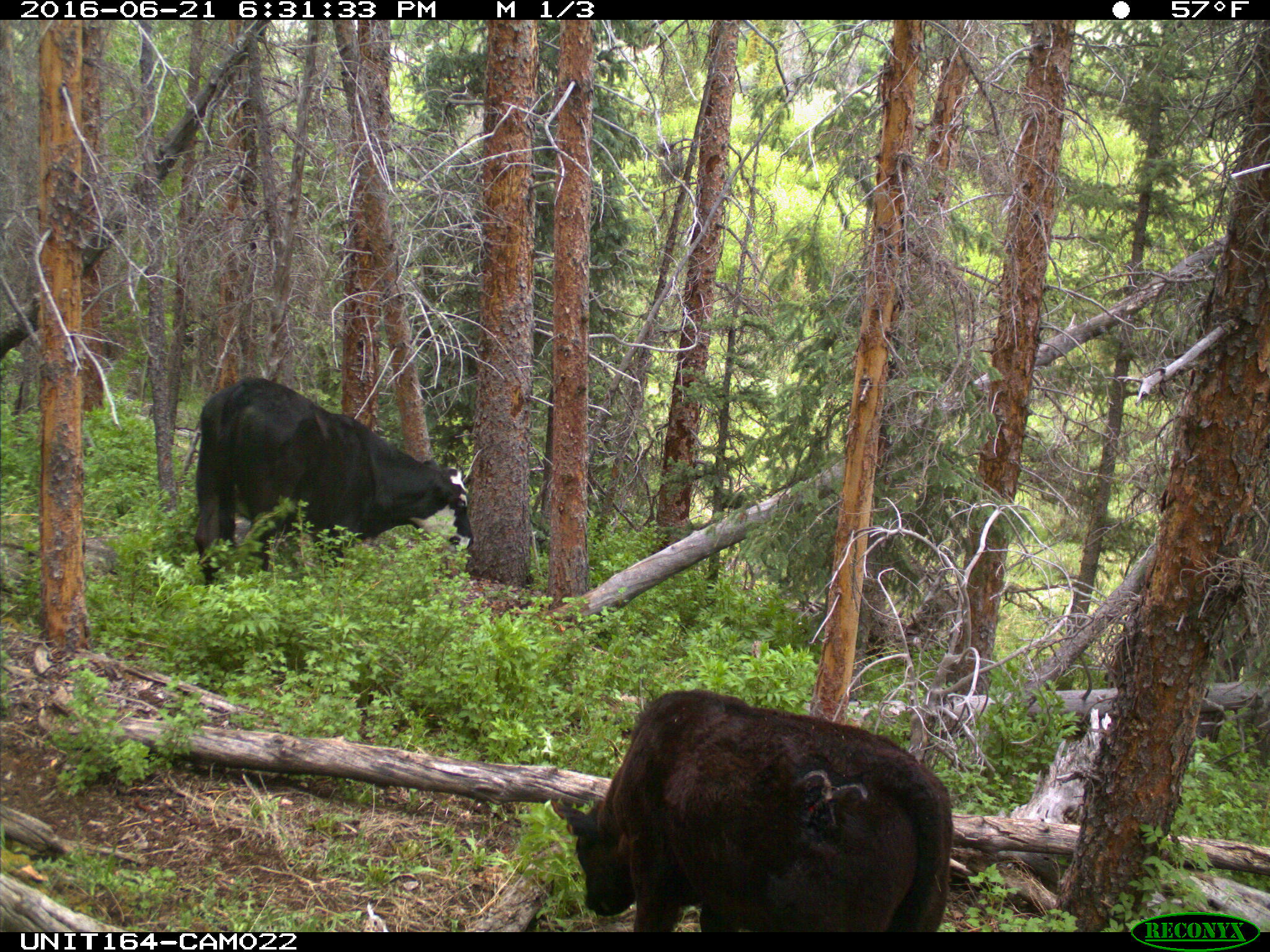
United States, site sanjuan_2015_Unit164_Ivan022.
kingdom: Animalia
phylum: Chordata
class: Mammalia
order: Artiodactyla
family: Bovidae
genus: Bos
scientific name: Bos taurus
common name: domestic cow